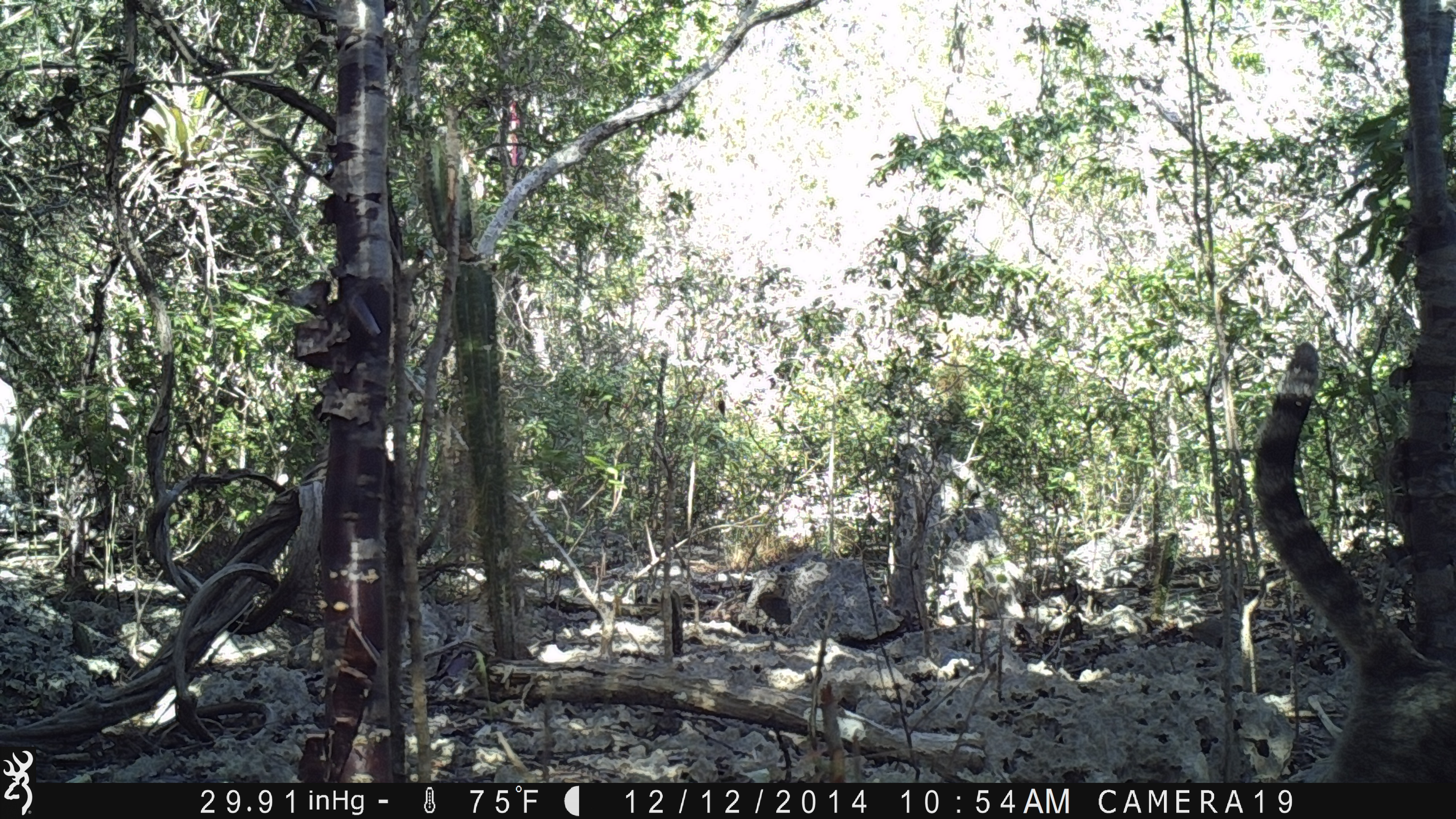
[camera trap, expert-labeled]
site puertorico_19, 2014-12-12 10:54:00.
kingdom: Animalia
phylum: Chordata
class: Mammalia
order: Carnivora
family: Felidae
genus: Felis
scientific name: Felis catus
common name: cat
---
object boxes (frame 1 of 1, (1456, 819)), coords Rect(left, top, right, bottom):
cat: Rect(1245, 340, 1454, 786)